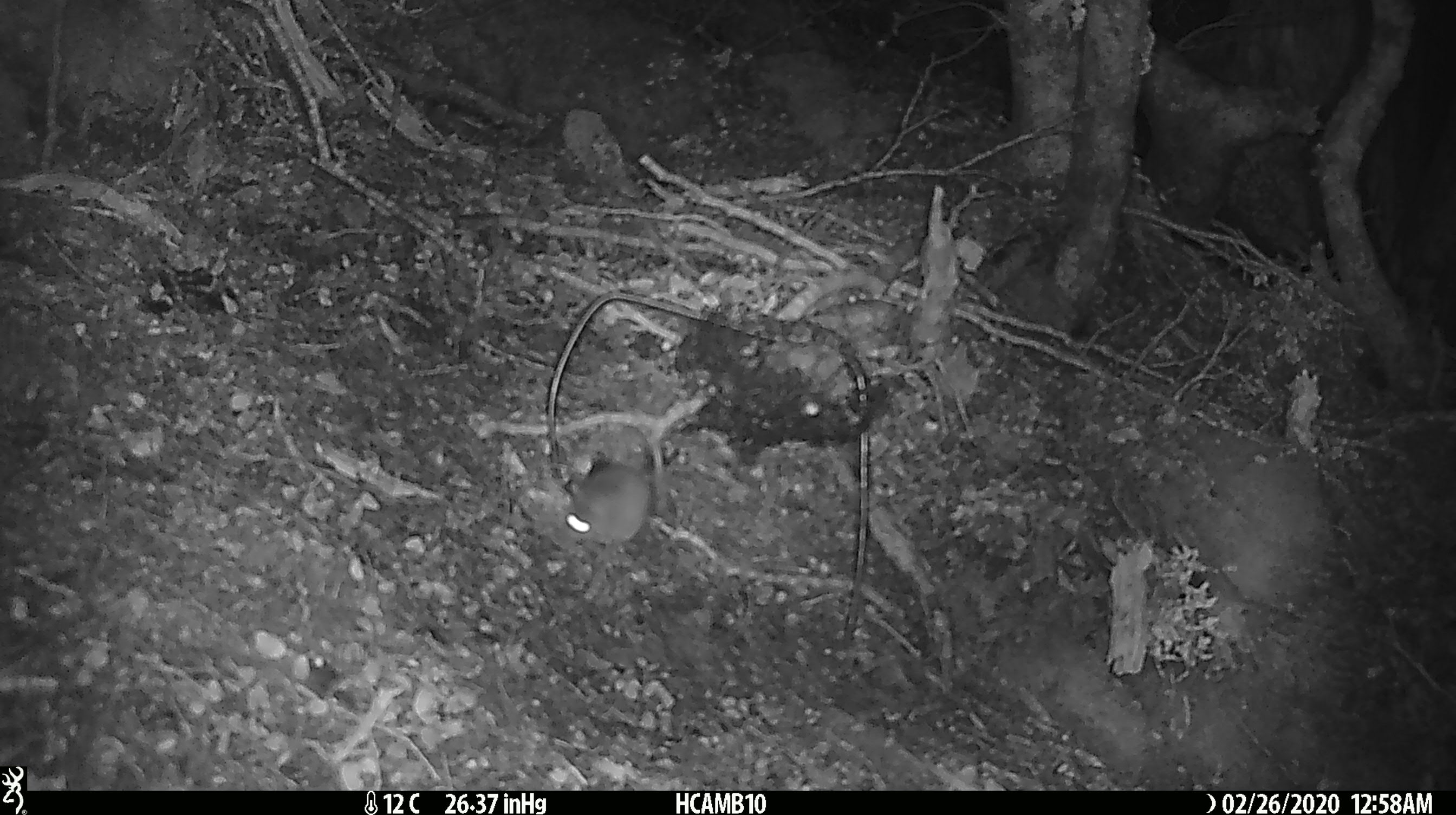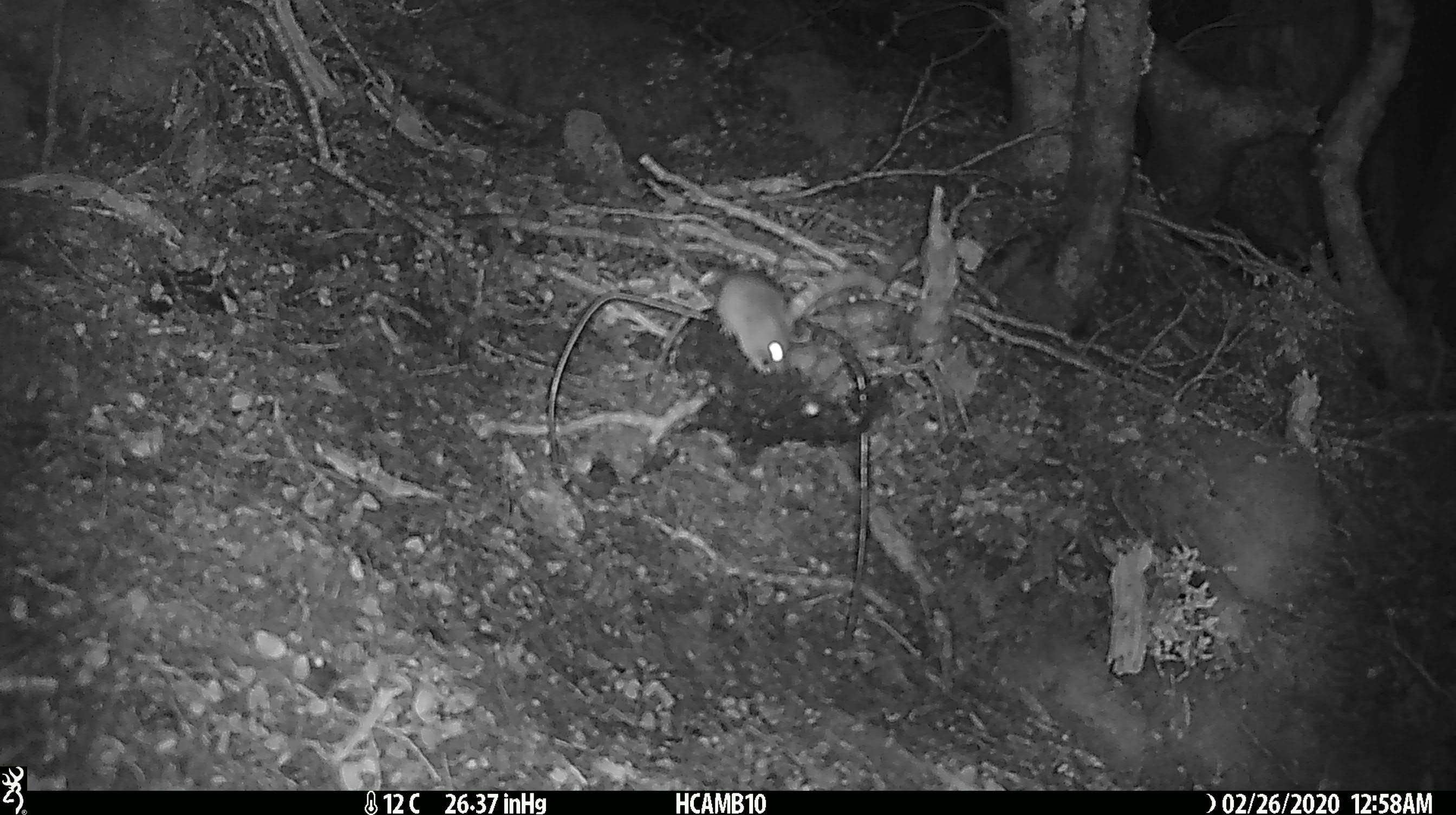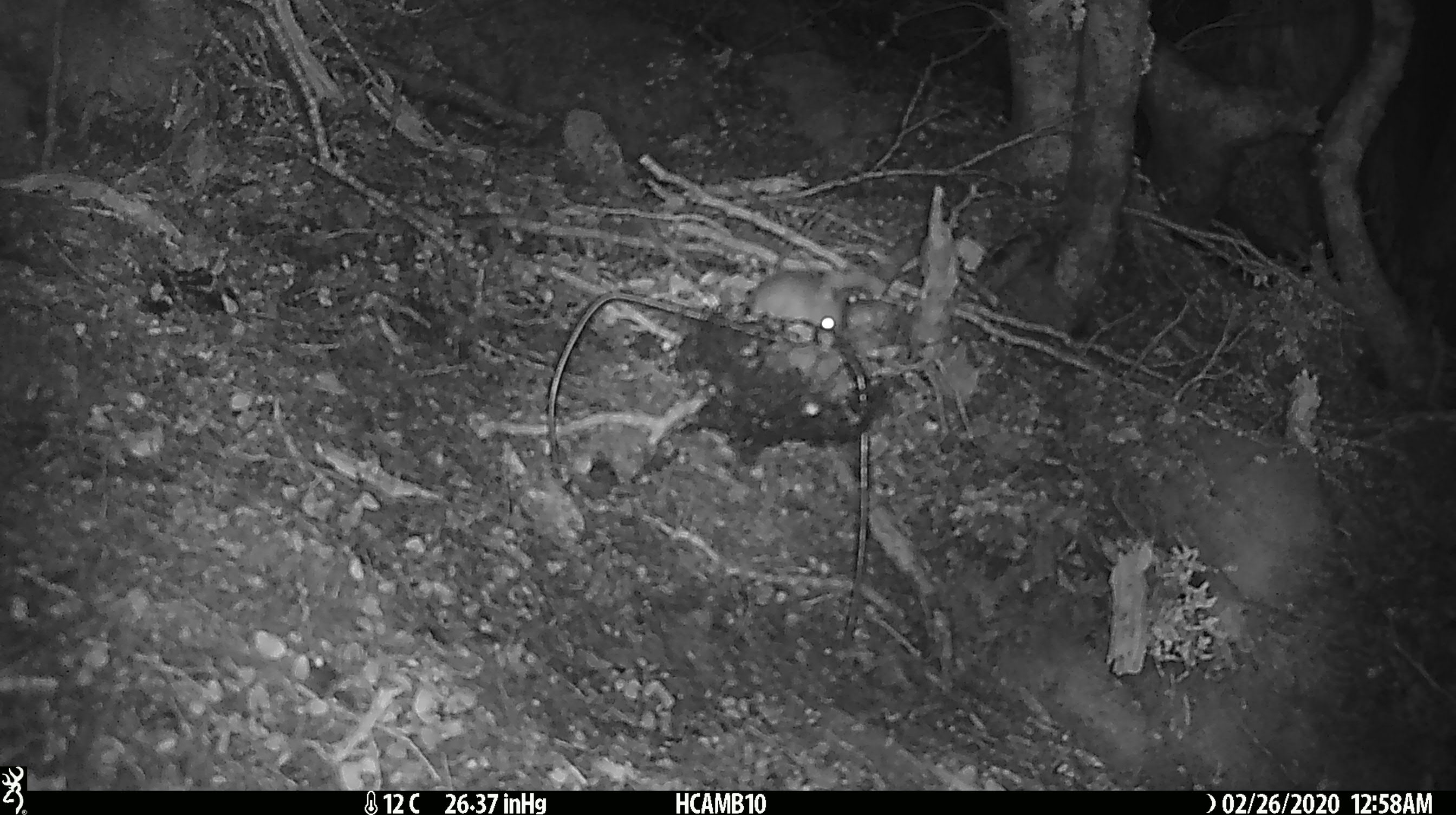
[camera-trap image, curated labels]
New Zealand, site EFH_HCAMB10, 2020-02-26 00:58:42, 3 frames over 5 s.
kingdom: Animalia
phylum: Chordata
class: Mammalia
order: Rodentia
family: Muridae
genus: Mus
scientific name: Mus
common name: mouse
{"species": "mouse (Mus)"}